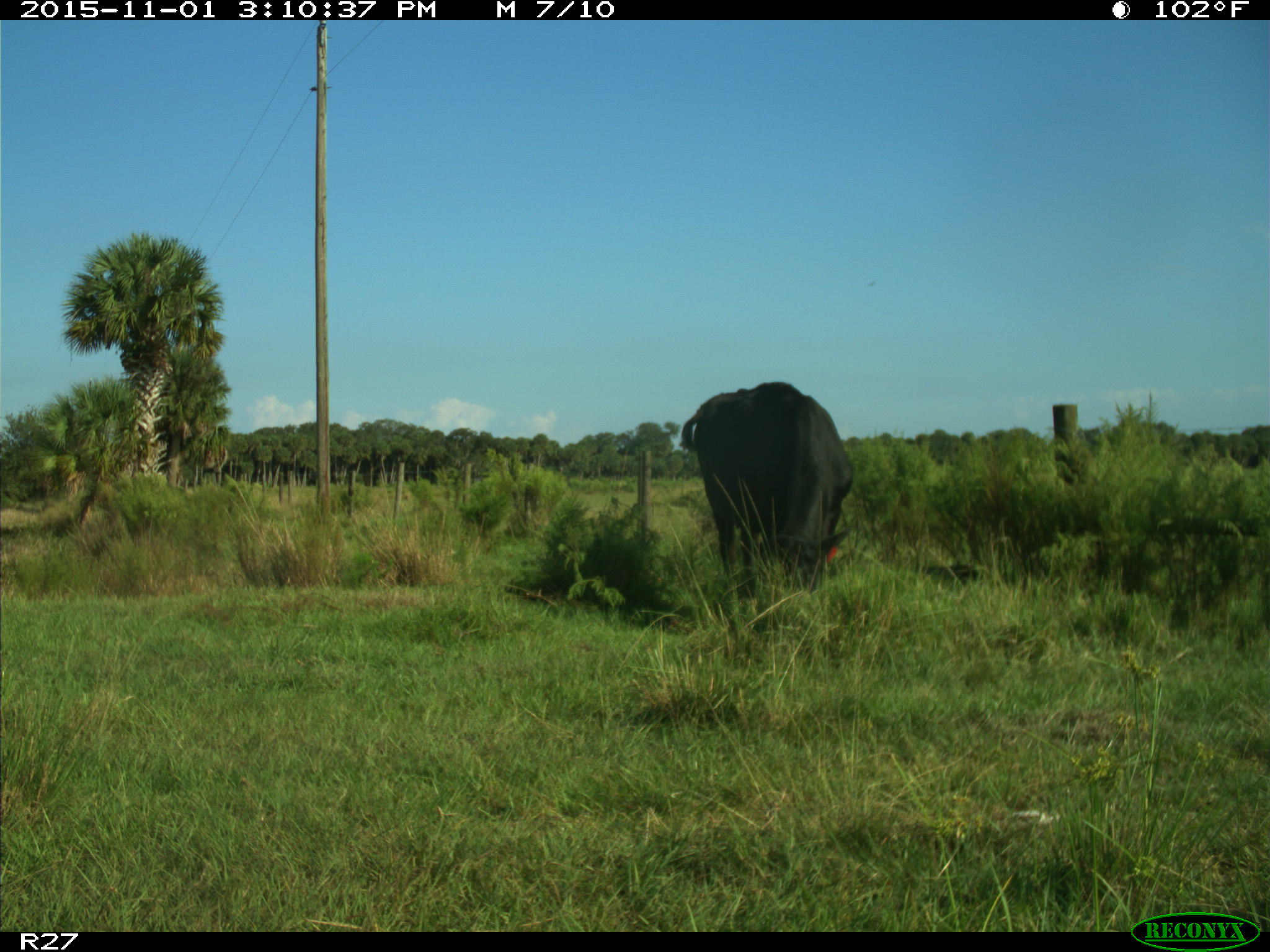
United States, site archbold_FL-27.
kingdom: Animalia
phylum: Chordata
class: Mammalia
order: Artiodactyla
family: Bovidae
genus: Bos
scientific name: Bos taurus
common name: domestic cow